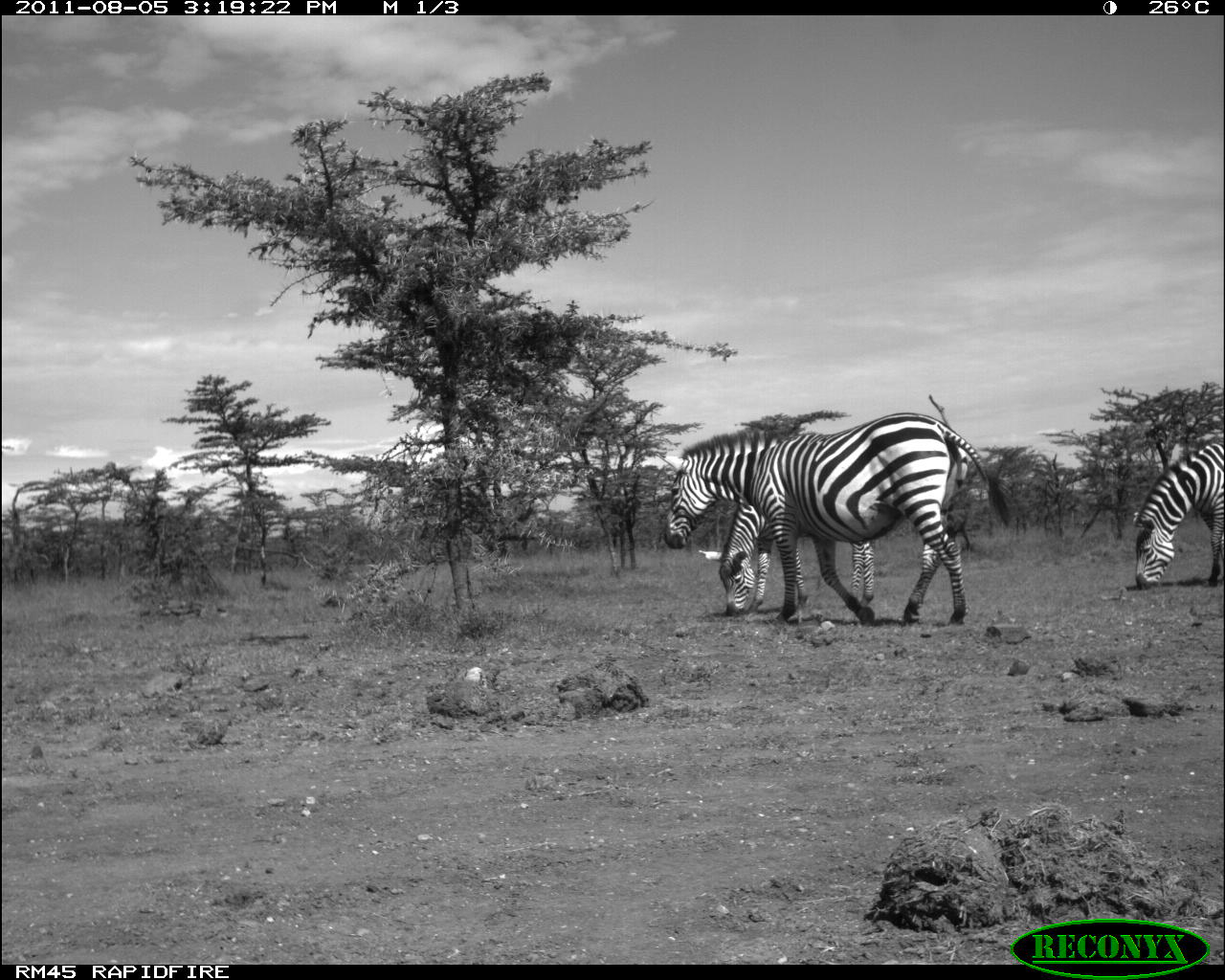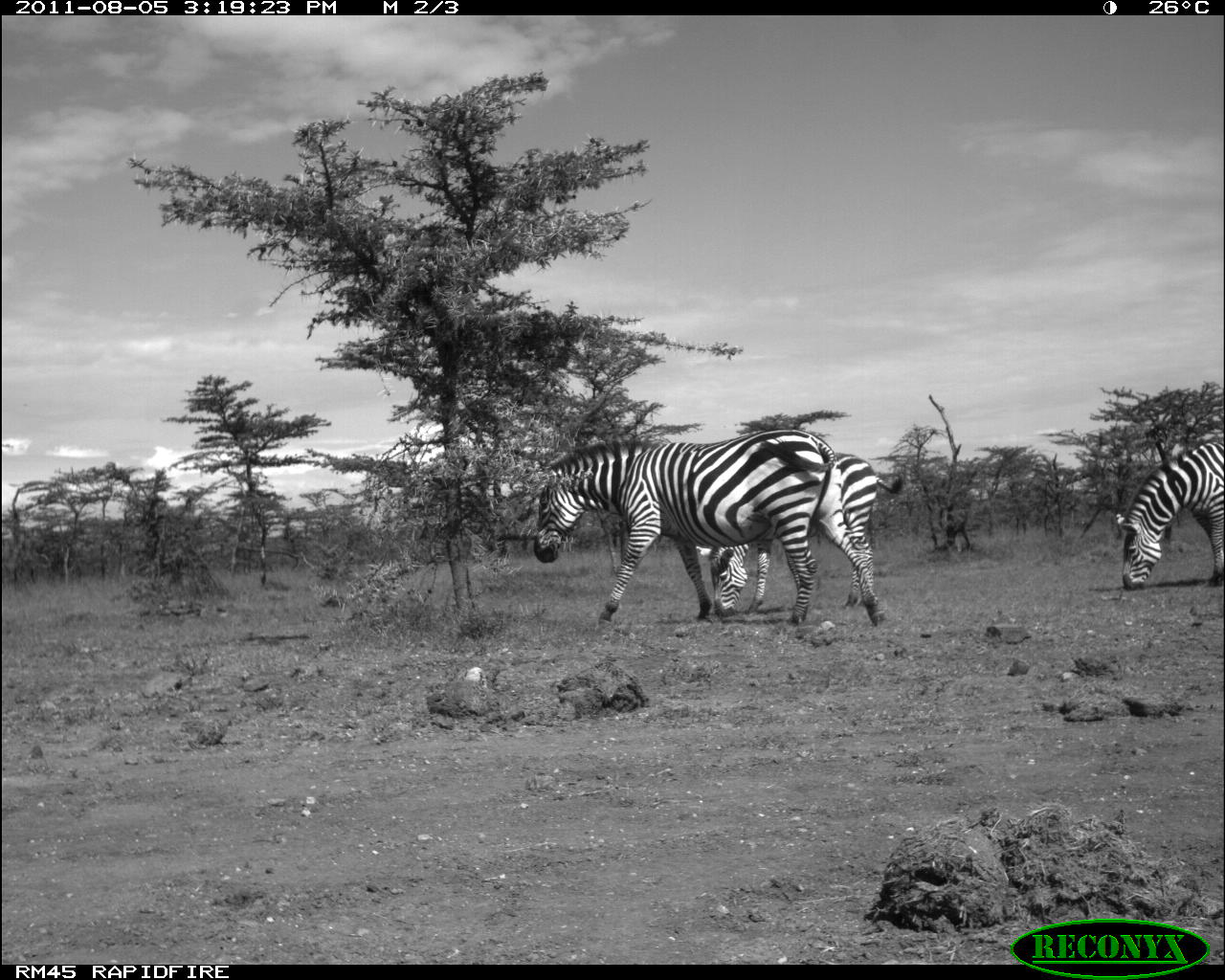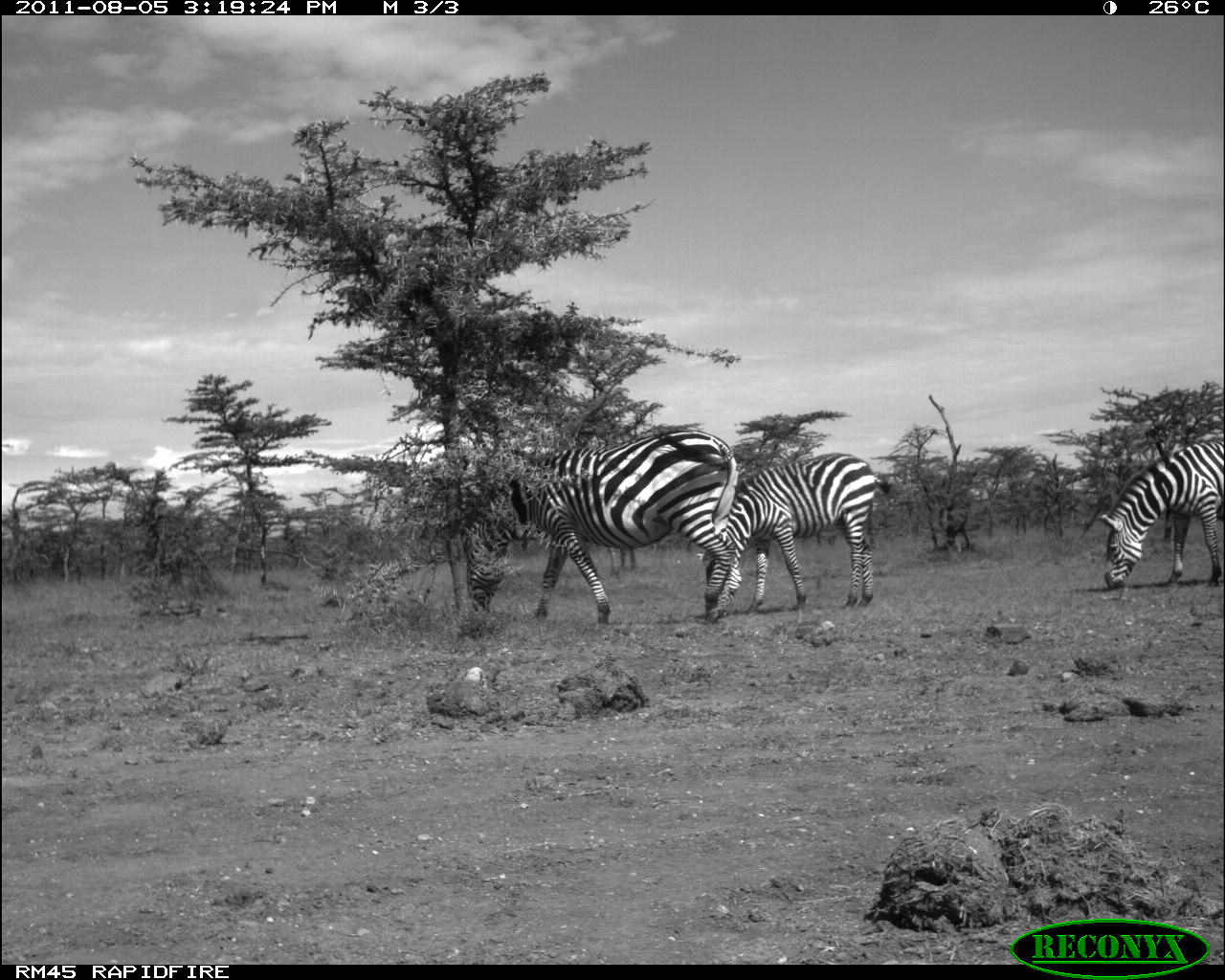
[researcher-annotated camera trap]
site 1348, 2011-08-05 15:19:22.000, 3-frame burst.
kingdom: Animalia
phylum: Chordata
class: Mammalia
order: Perissodactyla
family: Equidae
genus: Equus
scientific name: Equus quagga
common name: plains zebra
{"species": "Equus quagga (plains zebra)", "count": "3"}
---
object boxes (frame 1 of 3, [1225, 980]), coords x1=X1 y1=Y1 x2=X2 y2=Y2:
equus quagga: x1=663 y1=410 x2=1014 y2=628; x1=698 y1=484 x2=872 y2=621; x1=1131 y1=441 x2=1225 y2=590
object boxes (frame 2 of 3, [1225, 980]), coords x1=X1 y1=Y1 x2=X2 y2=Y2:
equus quagga: x1=531 y1=424 x2=883 y2=626; x1=692 y1=451 x2=910 y2=630; x1=1109 y1=429 x2=1225 y2=593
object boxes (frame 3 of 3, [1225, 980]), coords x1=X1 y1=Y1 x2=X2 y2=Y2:
equus quagga: x1=455 y1=426 x2=738 y2=632; x1=702 y1=449 x2=888 y2=616; x1=1095 y1=434 x2=1225 y2=593